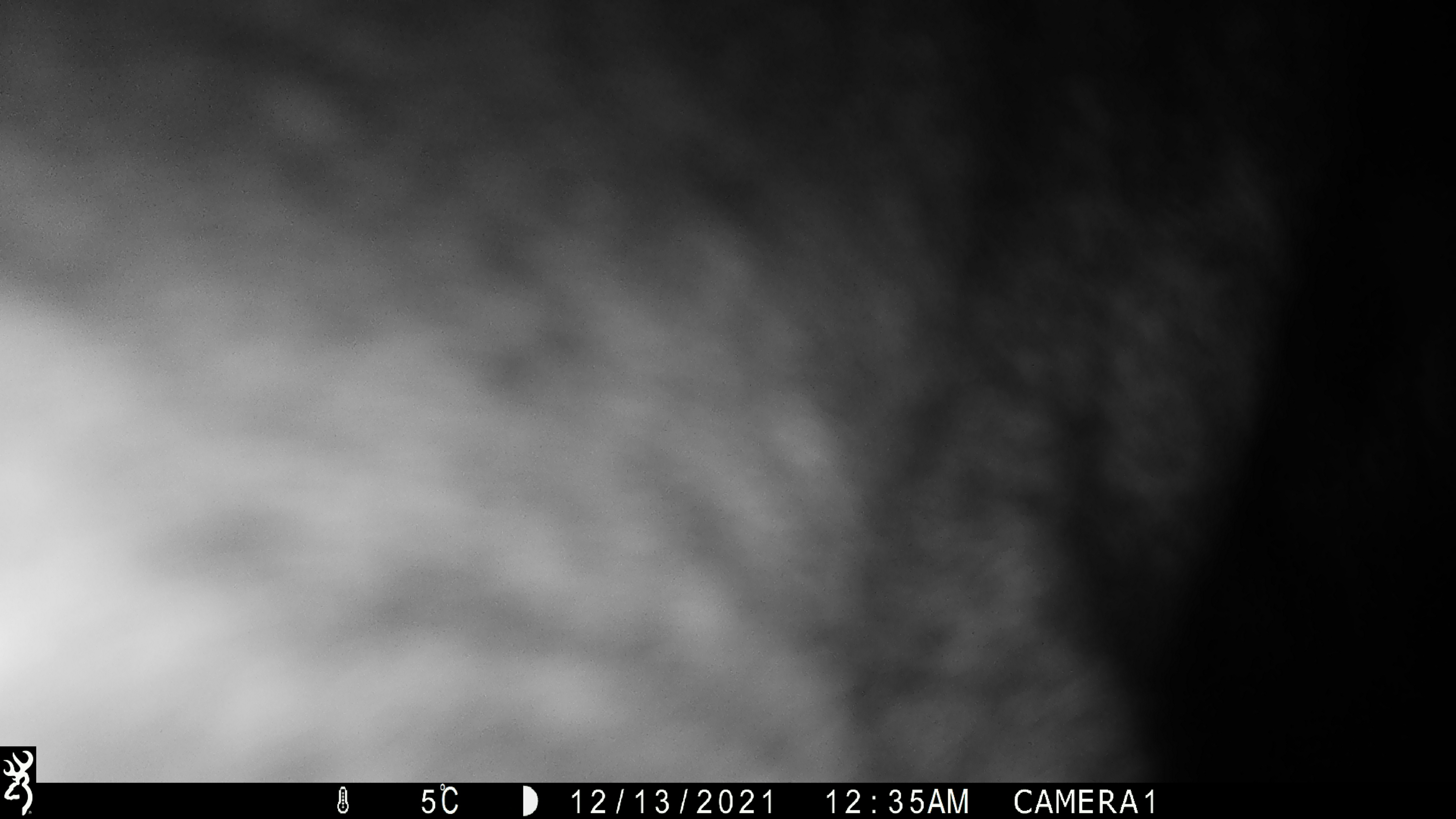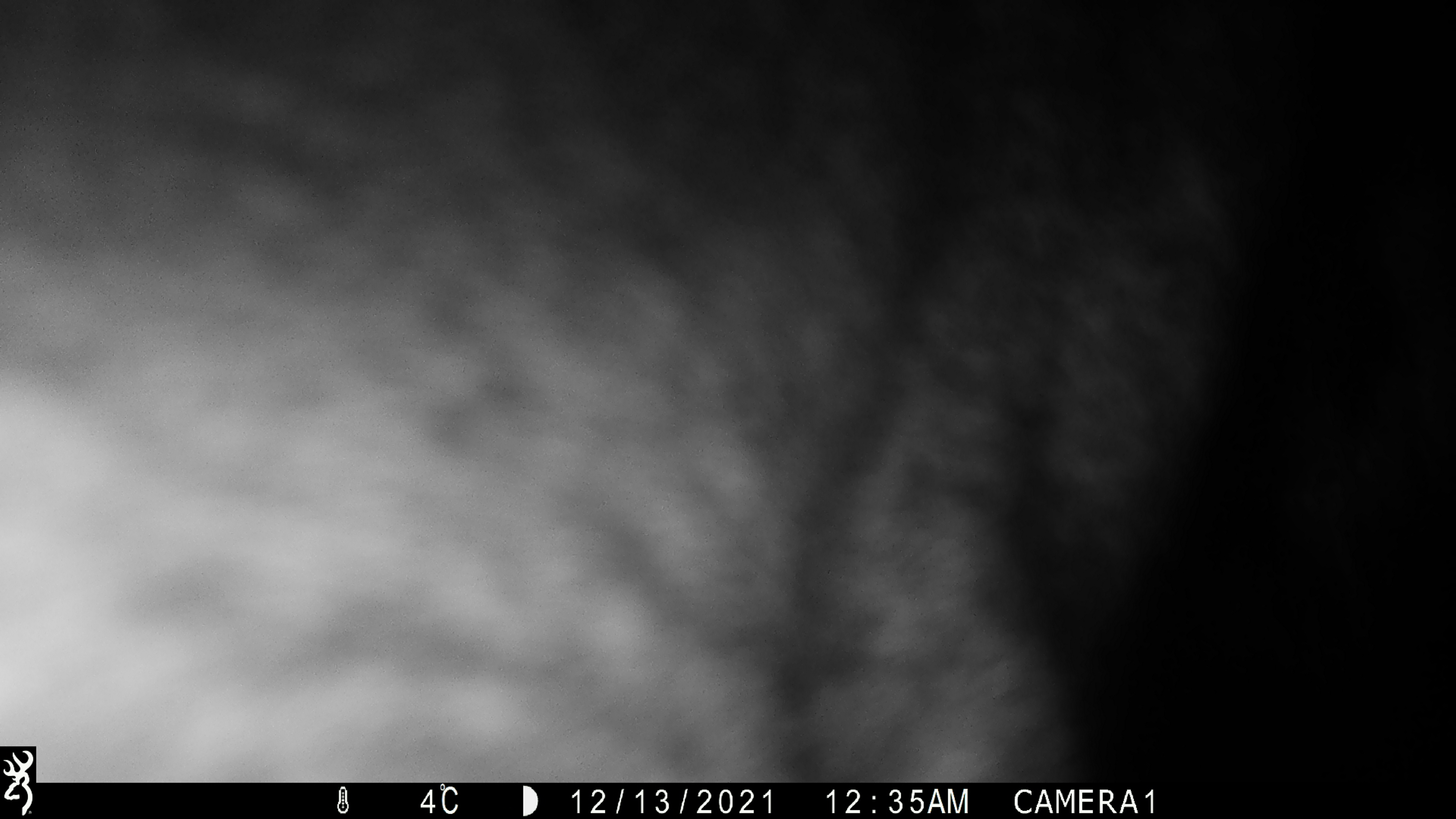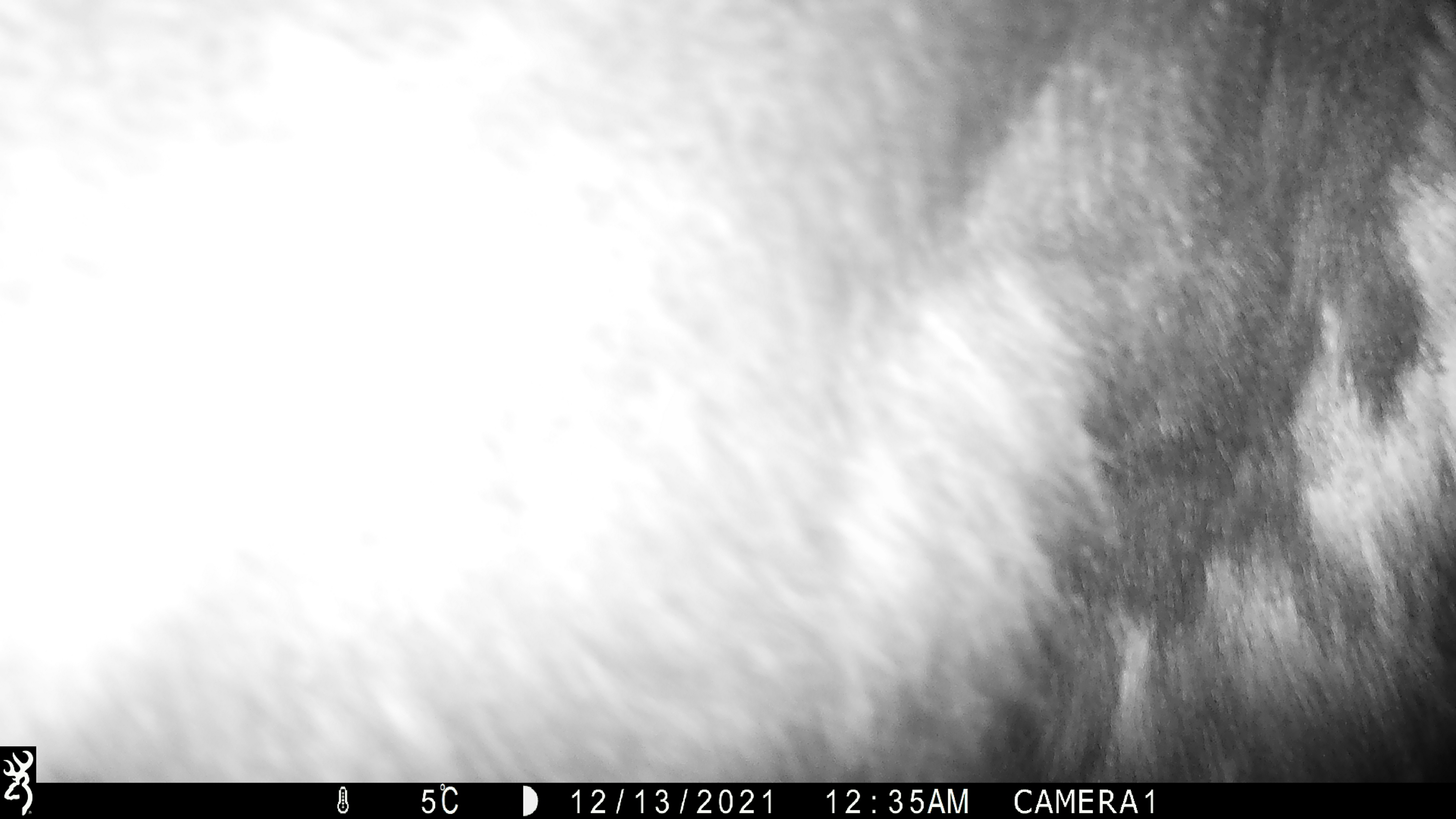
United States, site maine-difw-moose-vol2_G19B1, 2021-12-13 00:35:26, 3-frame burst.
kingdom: Animalia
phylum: Chordata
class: Mammalia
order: Artiodactyla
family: Cervidae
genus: Alces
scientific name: Alces alces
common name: moose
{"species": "moose (Alces alces)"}